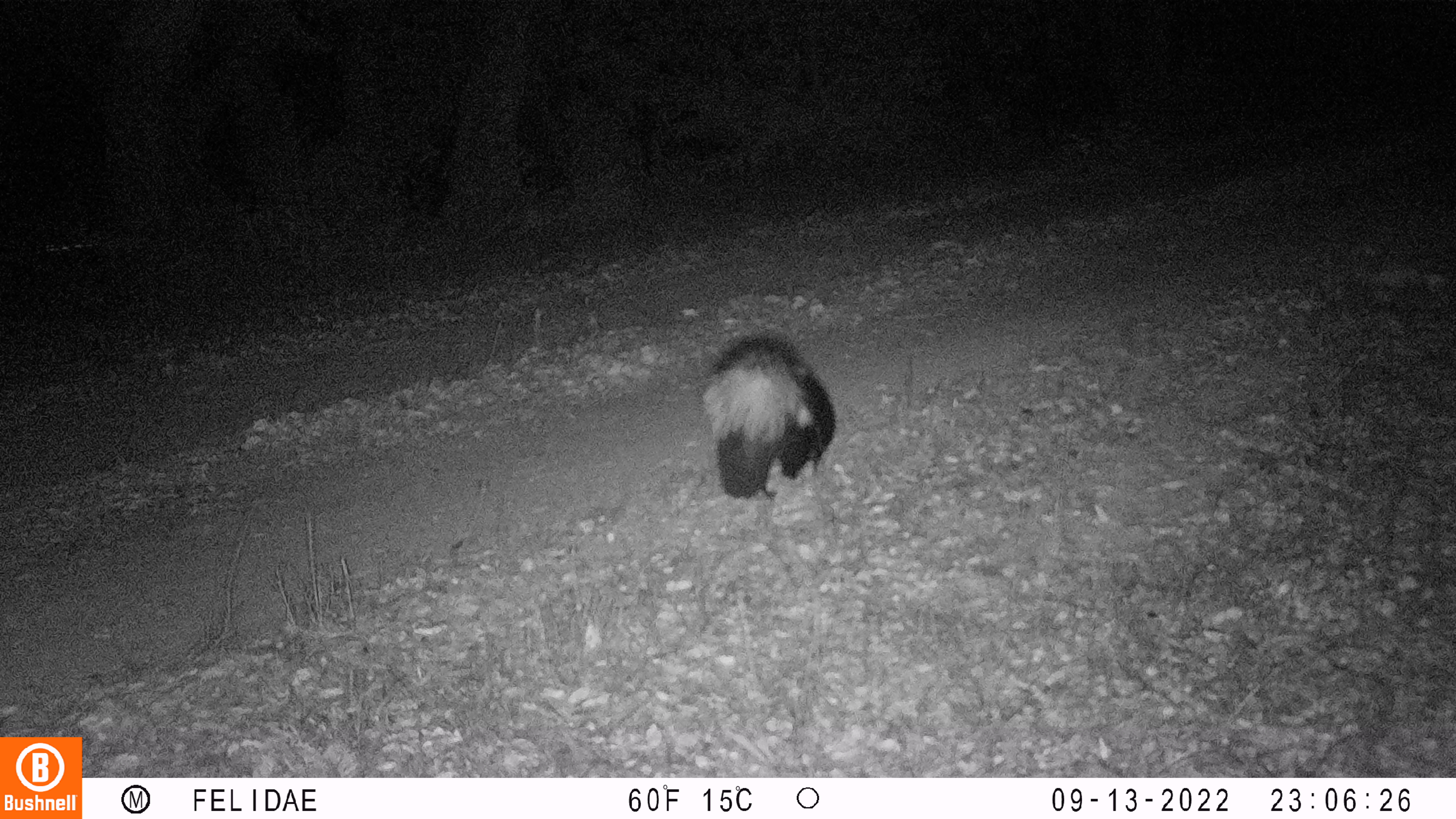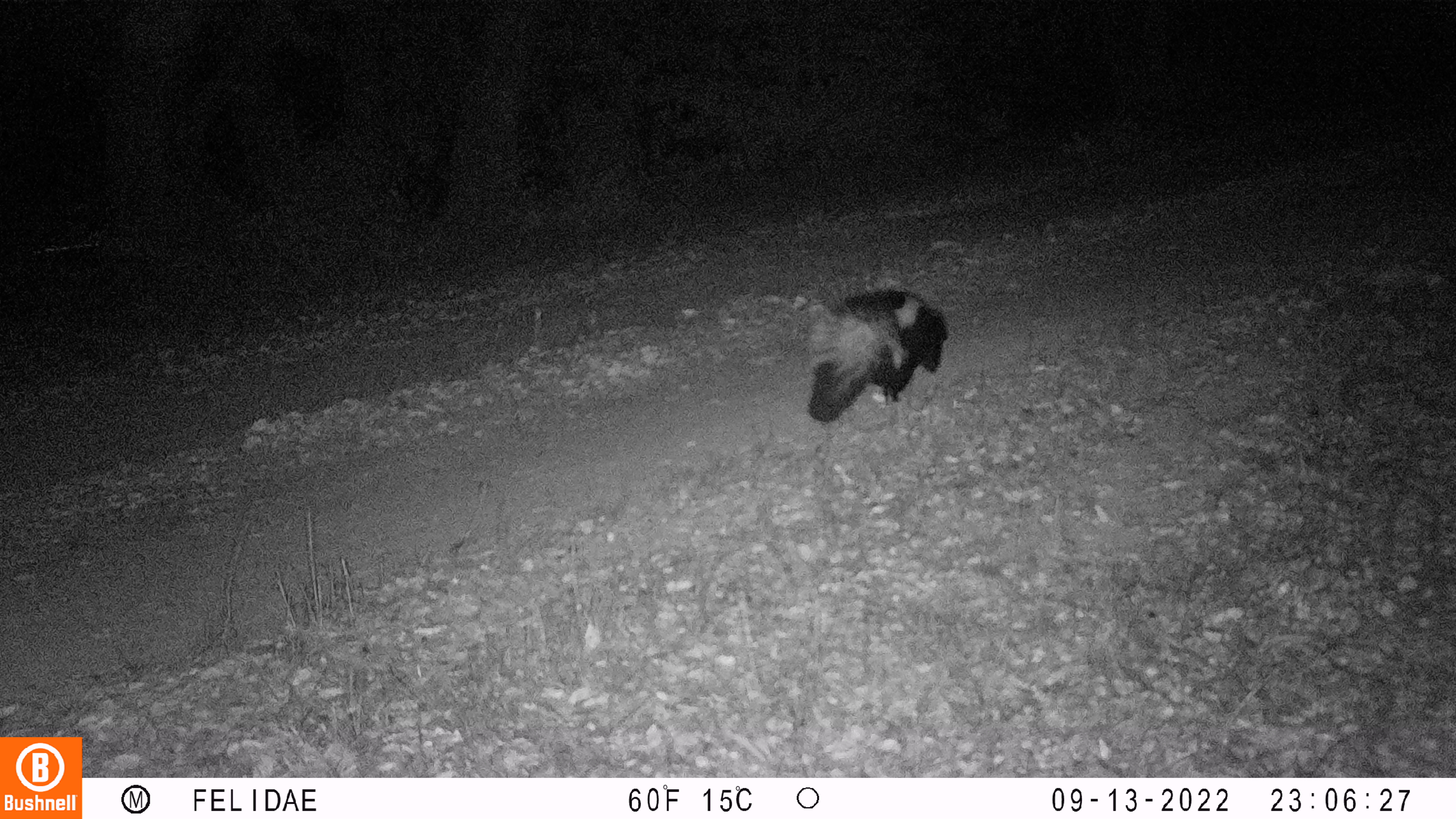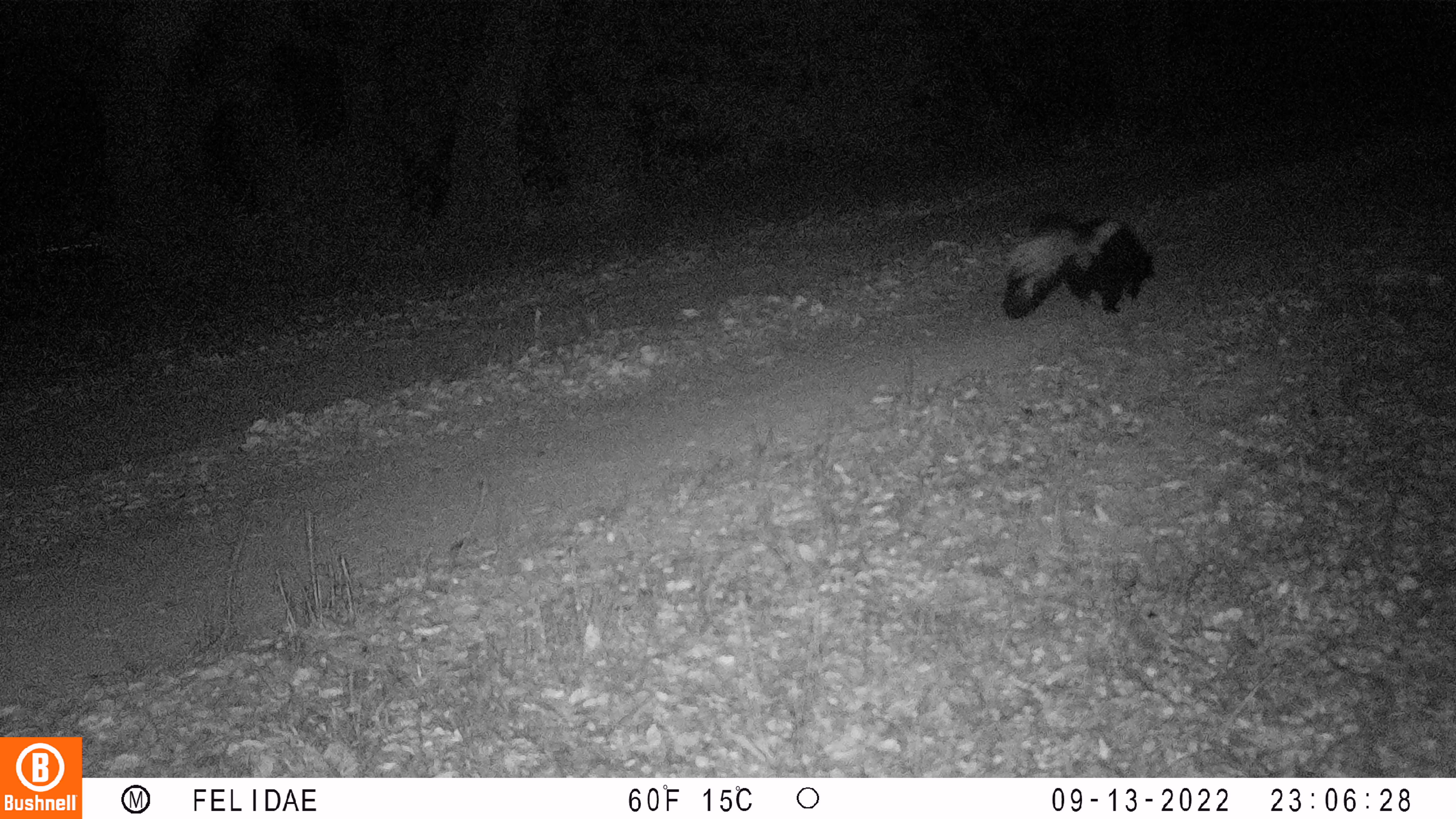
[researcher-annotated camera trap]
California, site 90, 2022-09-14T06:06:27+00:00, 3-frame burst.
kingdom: Animalia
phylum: Chordata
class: Mammalia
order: Carnivora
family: Mephitidae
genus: Mephitis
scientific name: Mephitis mephitis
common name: striped skunk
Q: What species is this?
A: Striped skunk (Mephitis mephitis).